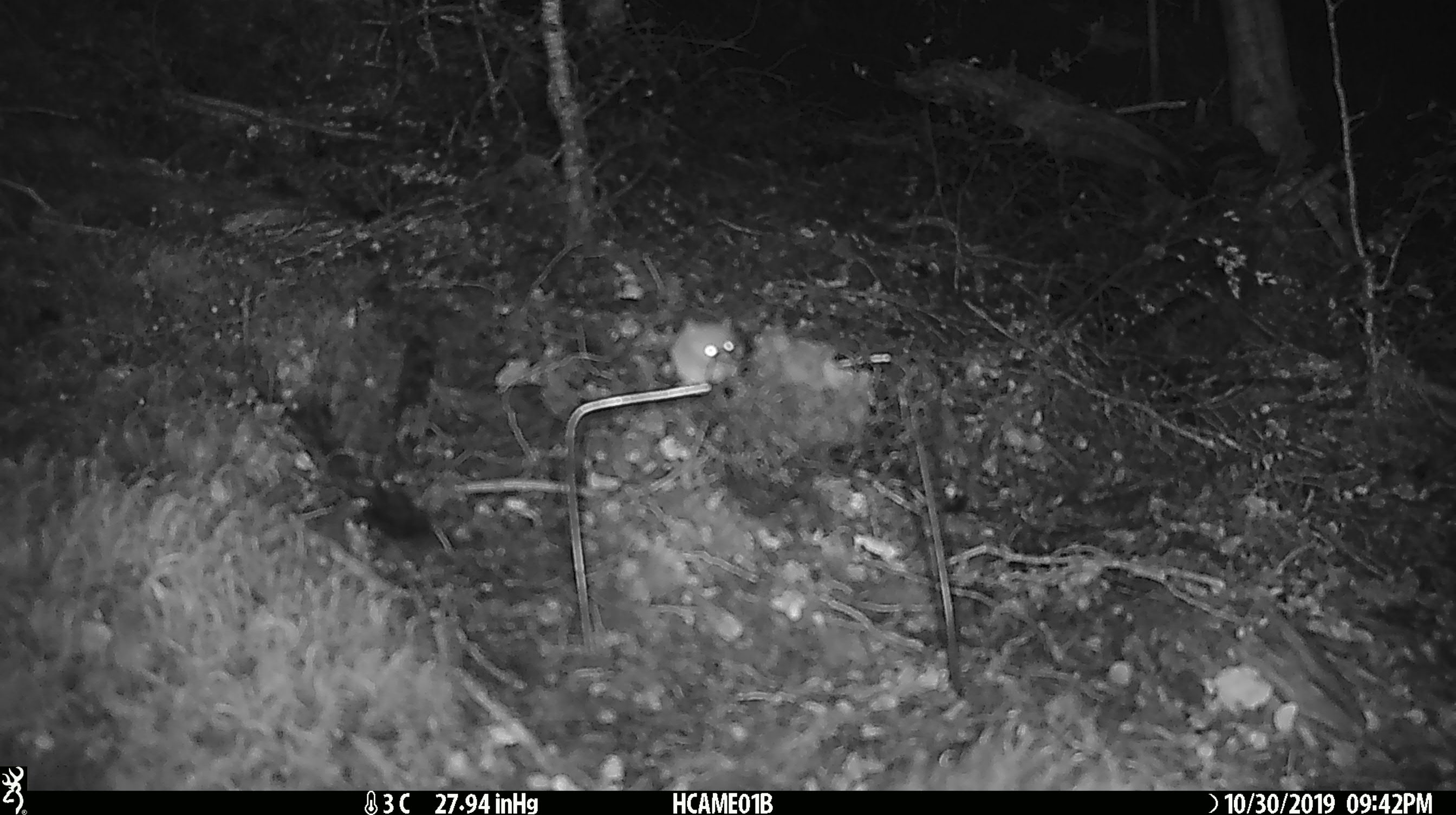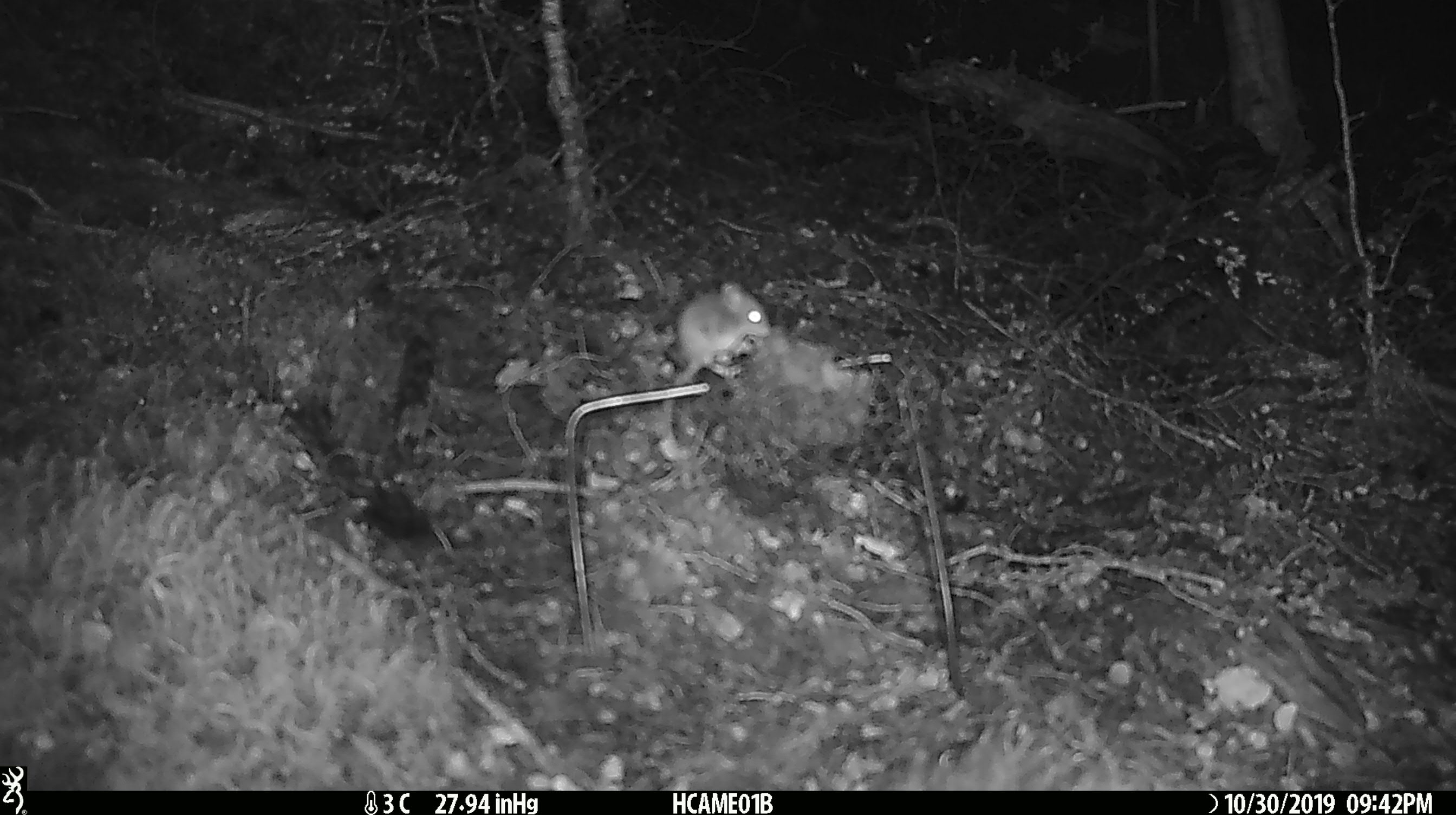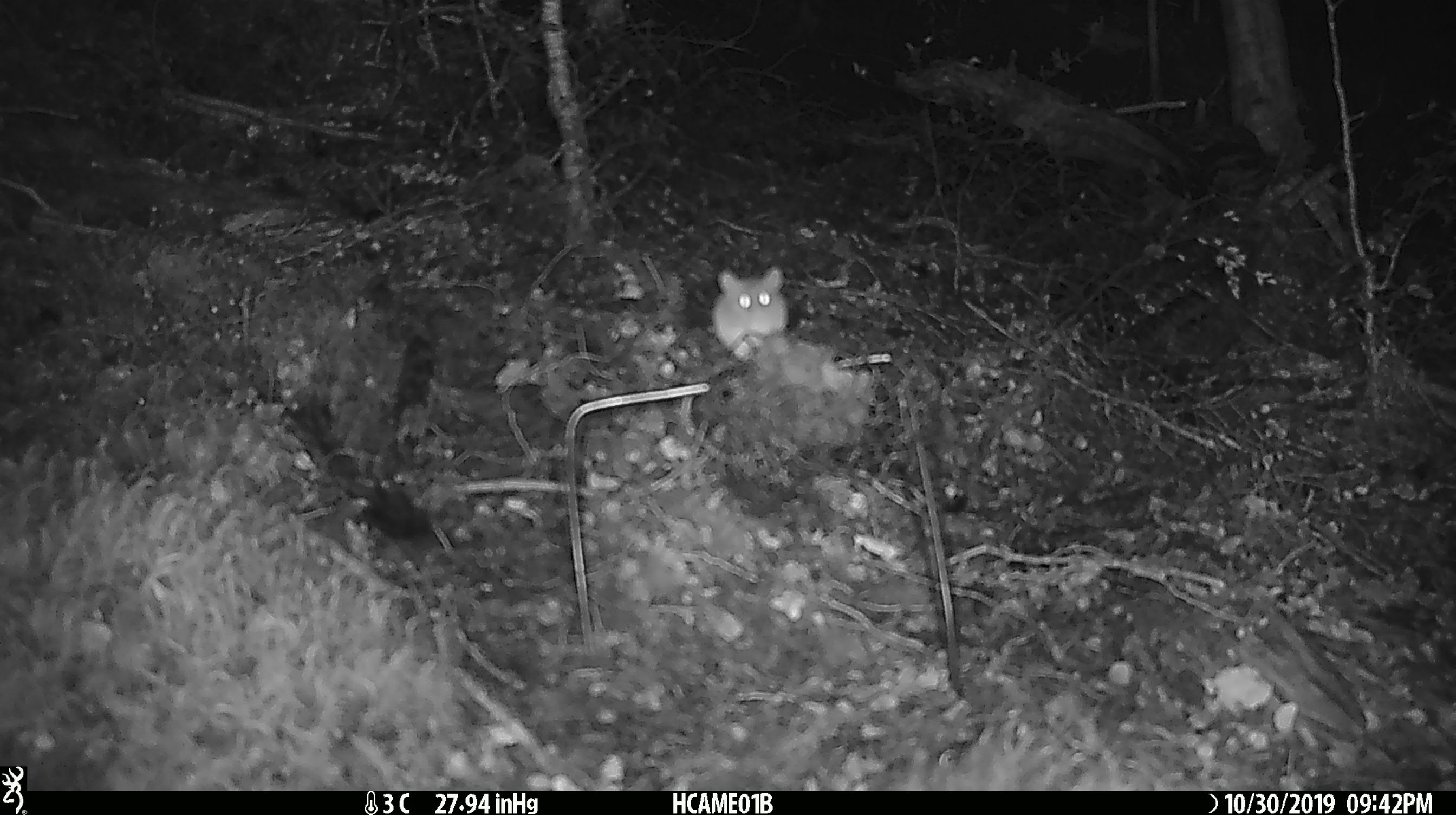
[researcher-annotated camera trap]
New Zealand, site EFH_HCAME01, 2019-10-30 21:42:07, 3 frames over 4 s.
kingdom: Animalia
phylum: Chordata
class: Mammalia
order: Rodentia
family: Muridae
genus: Mus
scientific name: Mus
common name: mouse